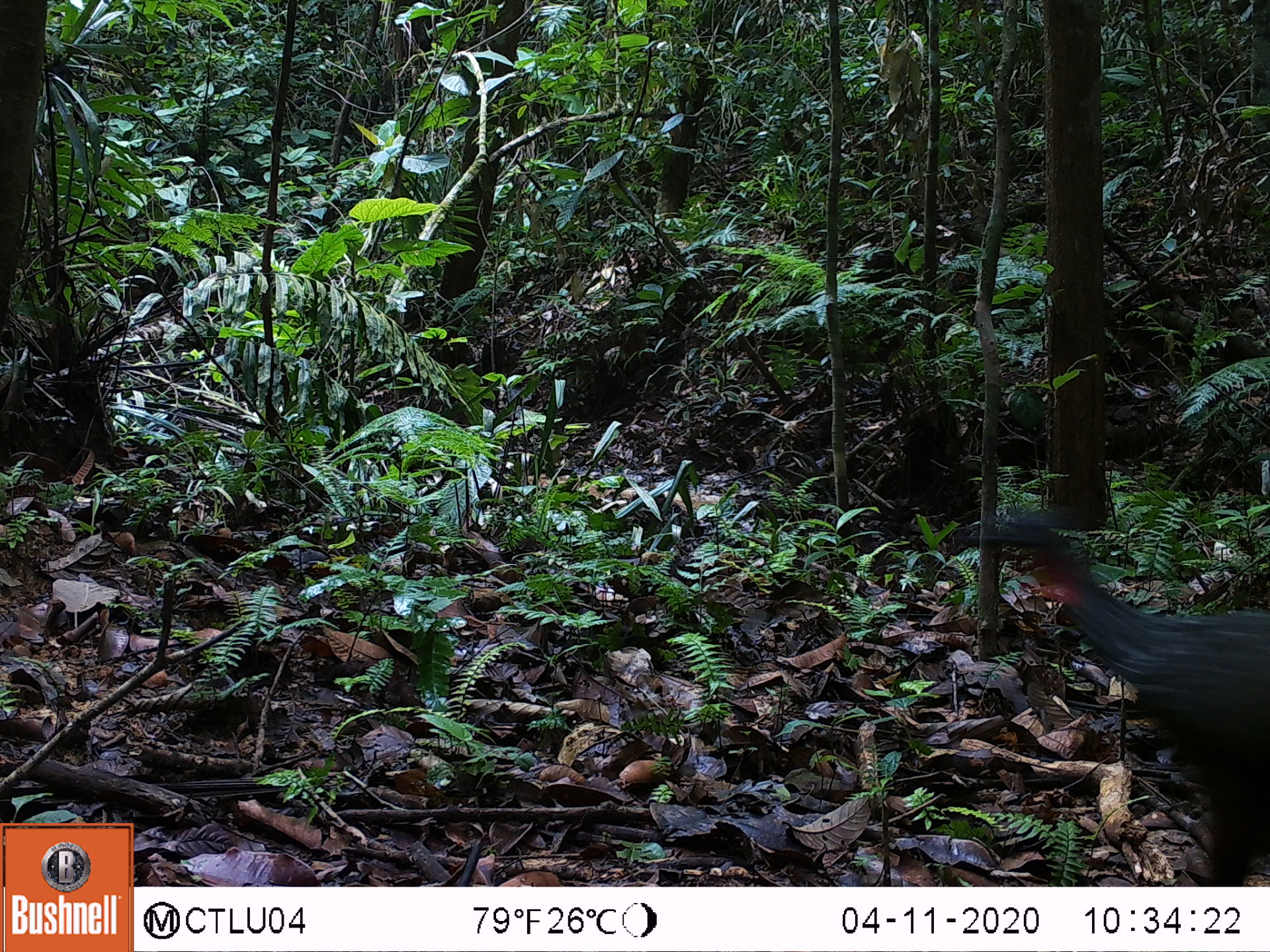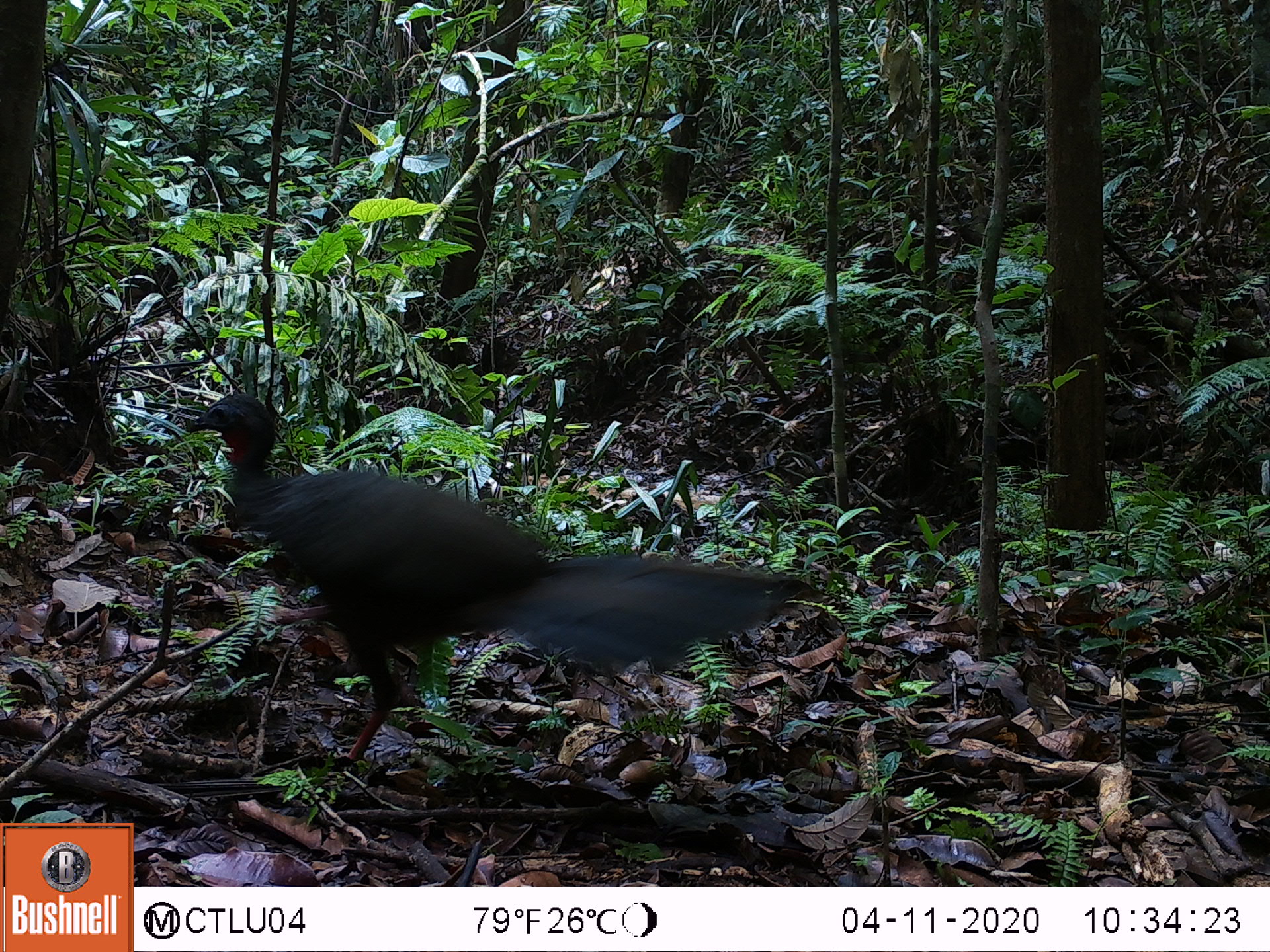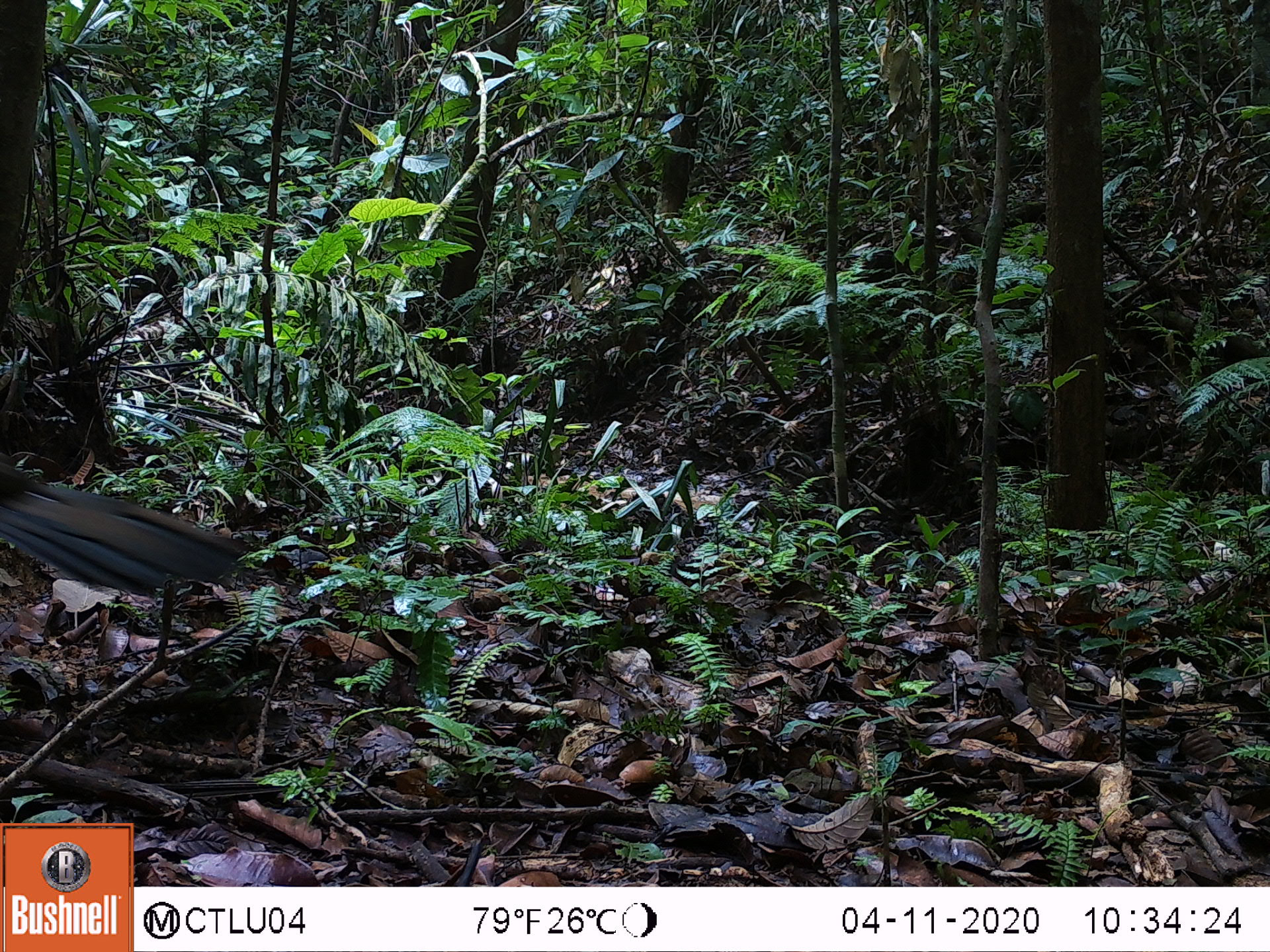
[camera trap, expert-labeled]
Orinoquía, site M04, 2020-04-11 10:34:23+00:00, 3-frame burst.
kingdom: Animalia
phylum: Chordata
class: Aves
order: Galliformes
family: Cracidae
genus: Penelope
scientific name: Penelope jacquacu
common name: spix's guan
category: spixs guan